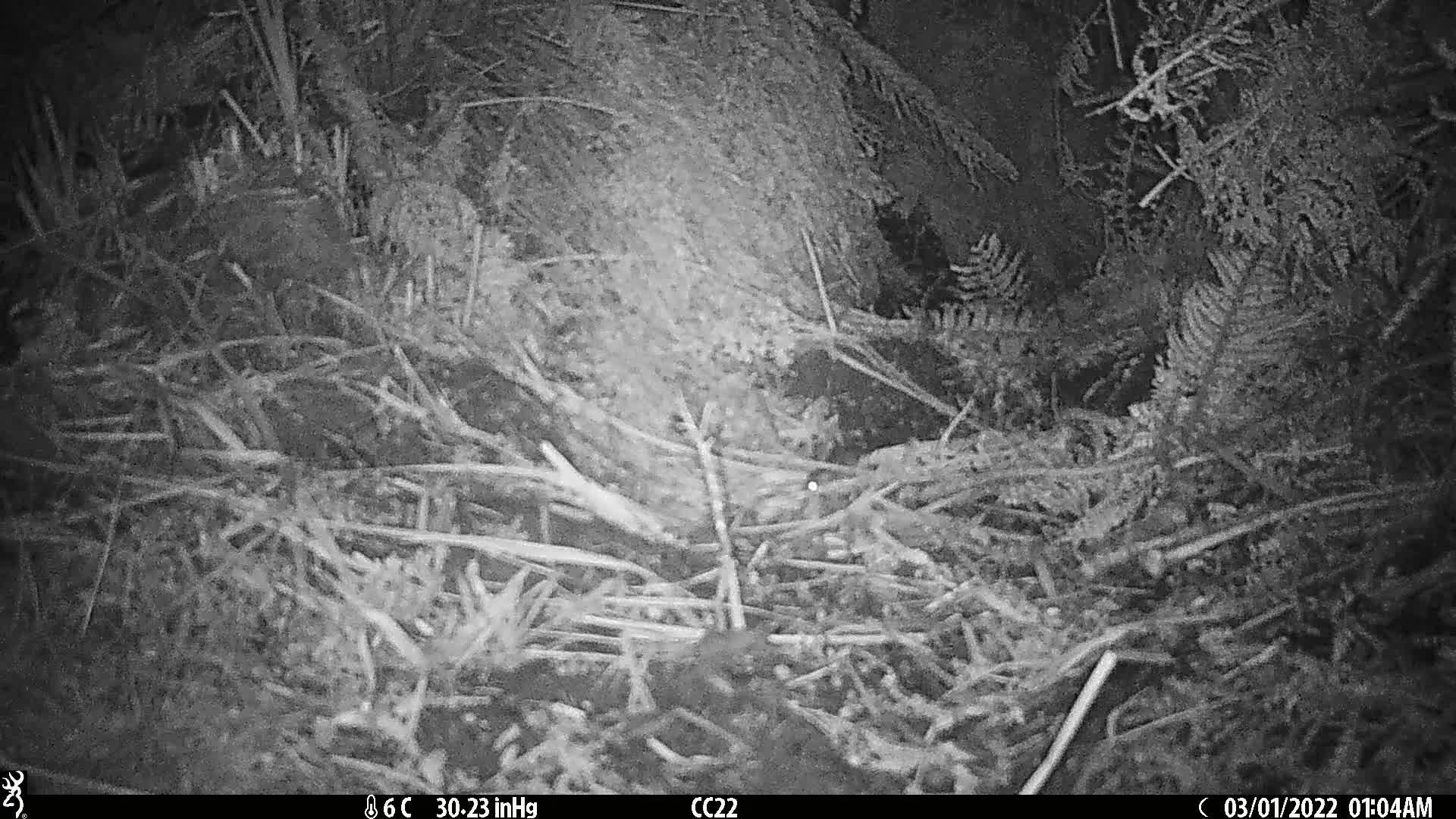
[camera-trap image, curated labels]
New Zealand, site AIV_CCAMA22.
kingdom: Animalia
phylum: Chordata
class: Mammalia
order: Rodentia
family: Muridae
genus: Mus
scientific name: Mus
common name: mouse